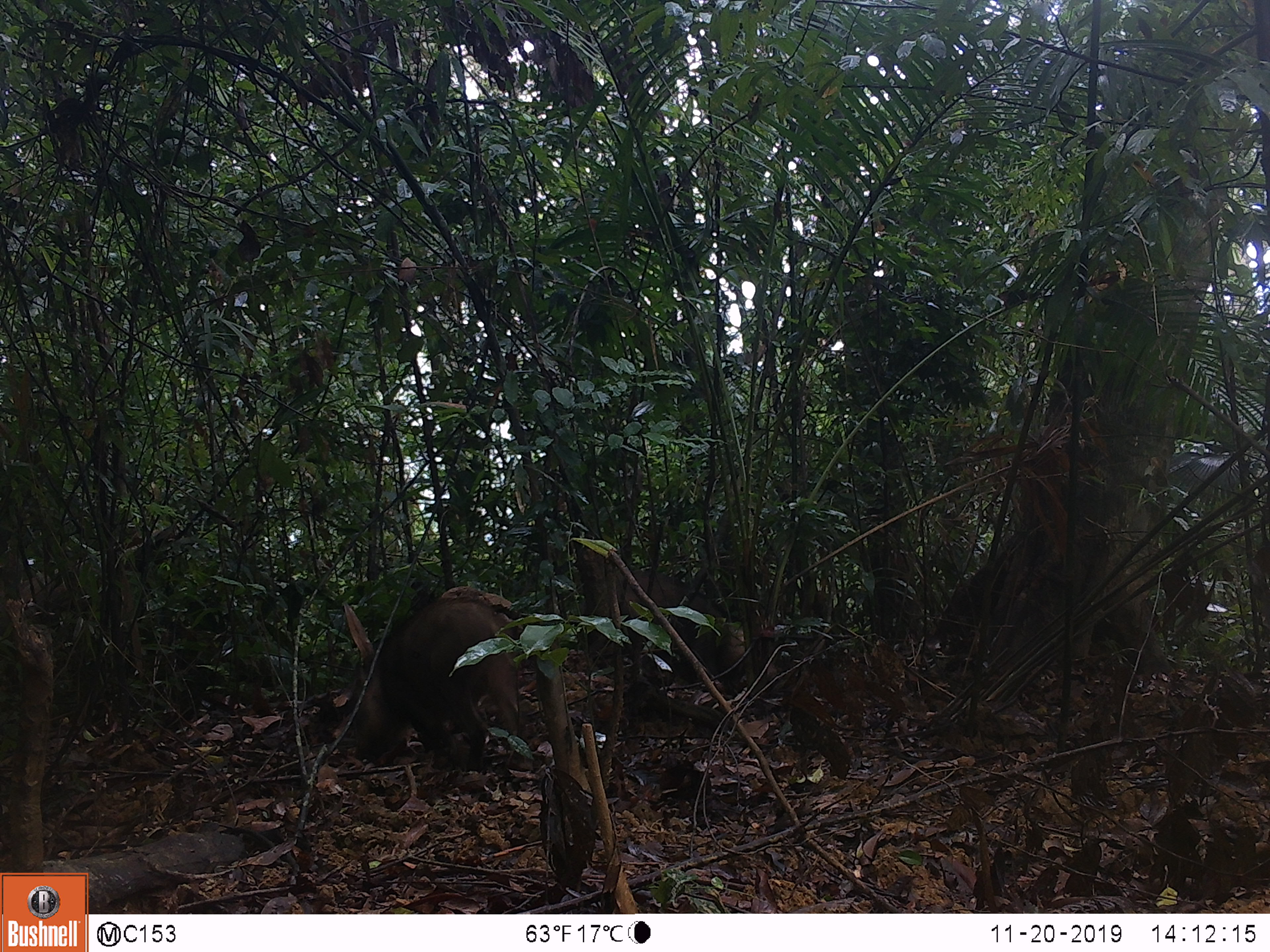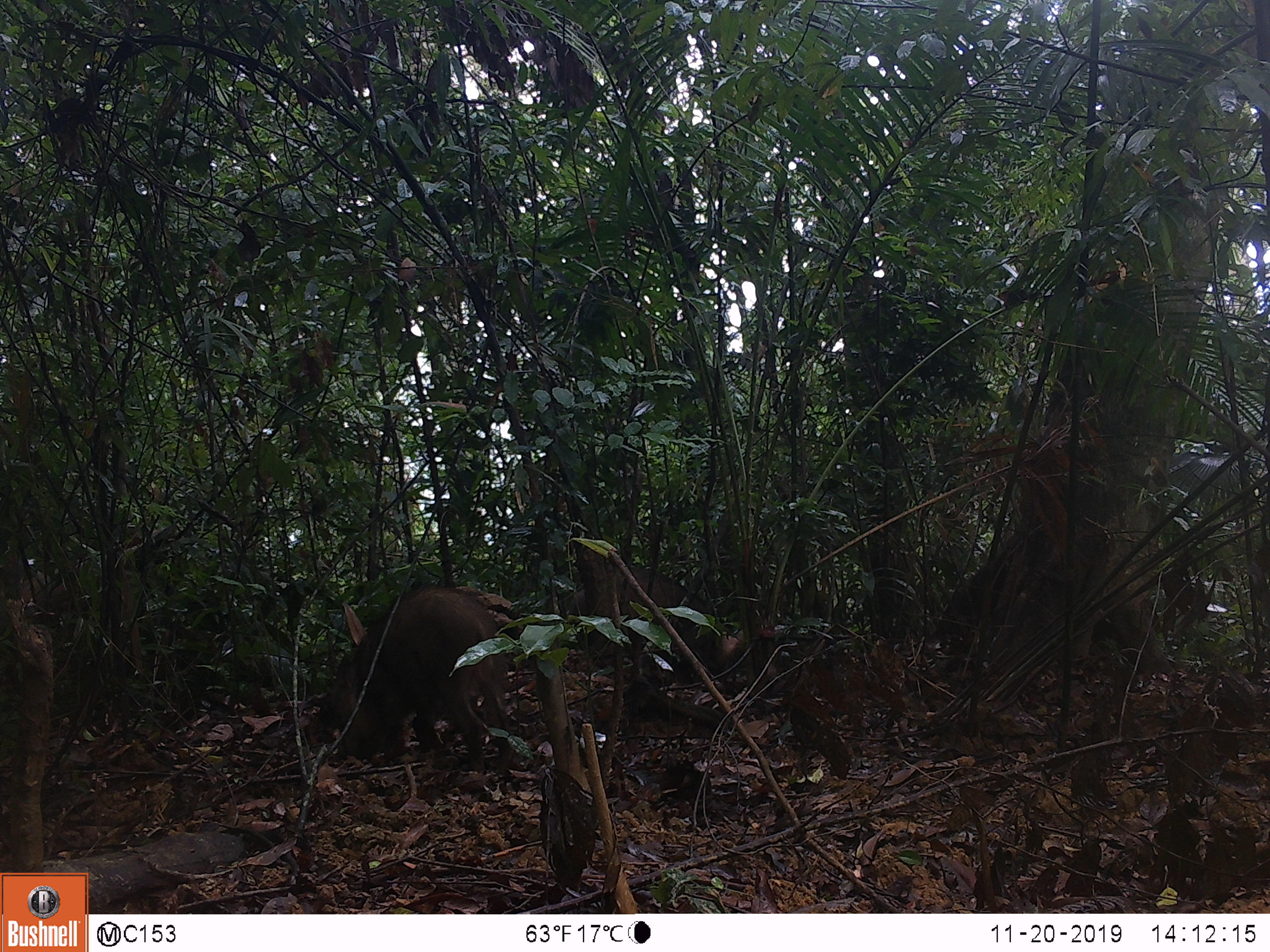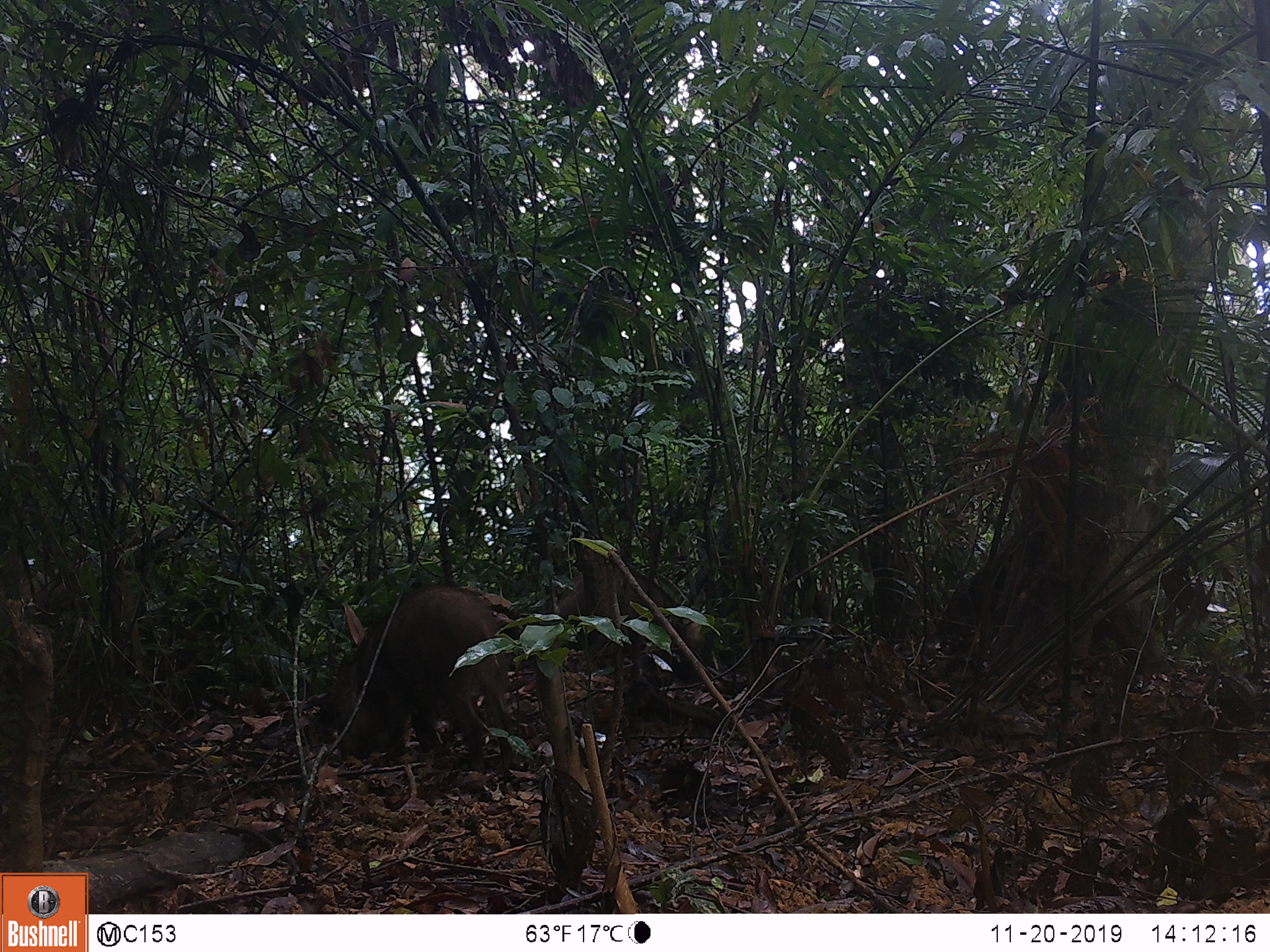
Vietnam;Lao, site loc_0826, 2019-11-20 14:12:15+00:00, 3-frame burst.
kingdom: Animalia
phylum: Chordata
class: Mammalia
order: Artiodactyla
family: Suidae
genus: Sus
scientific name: Sus scrofa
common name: eurasian wild pig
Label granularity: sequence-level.